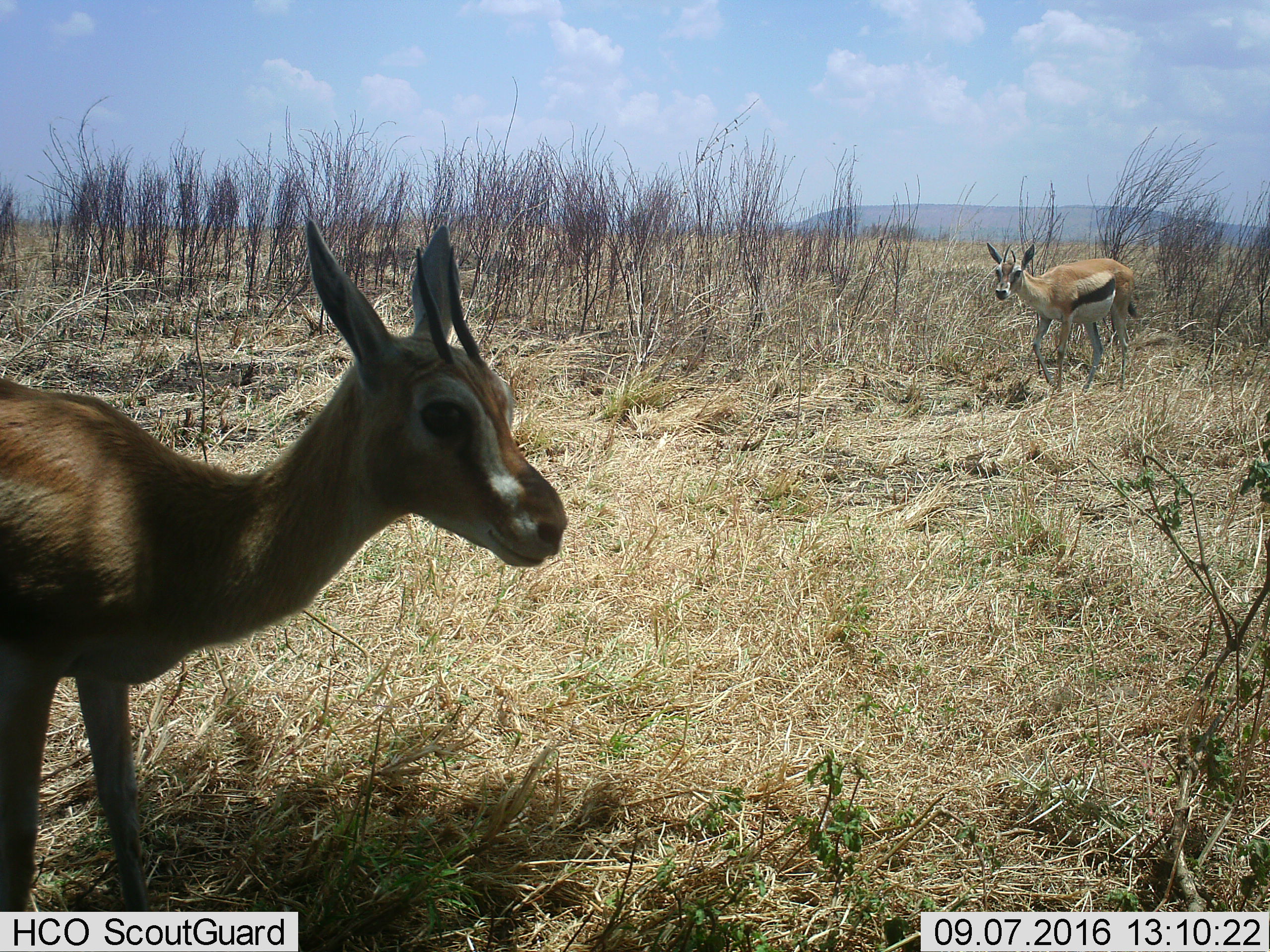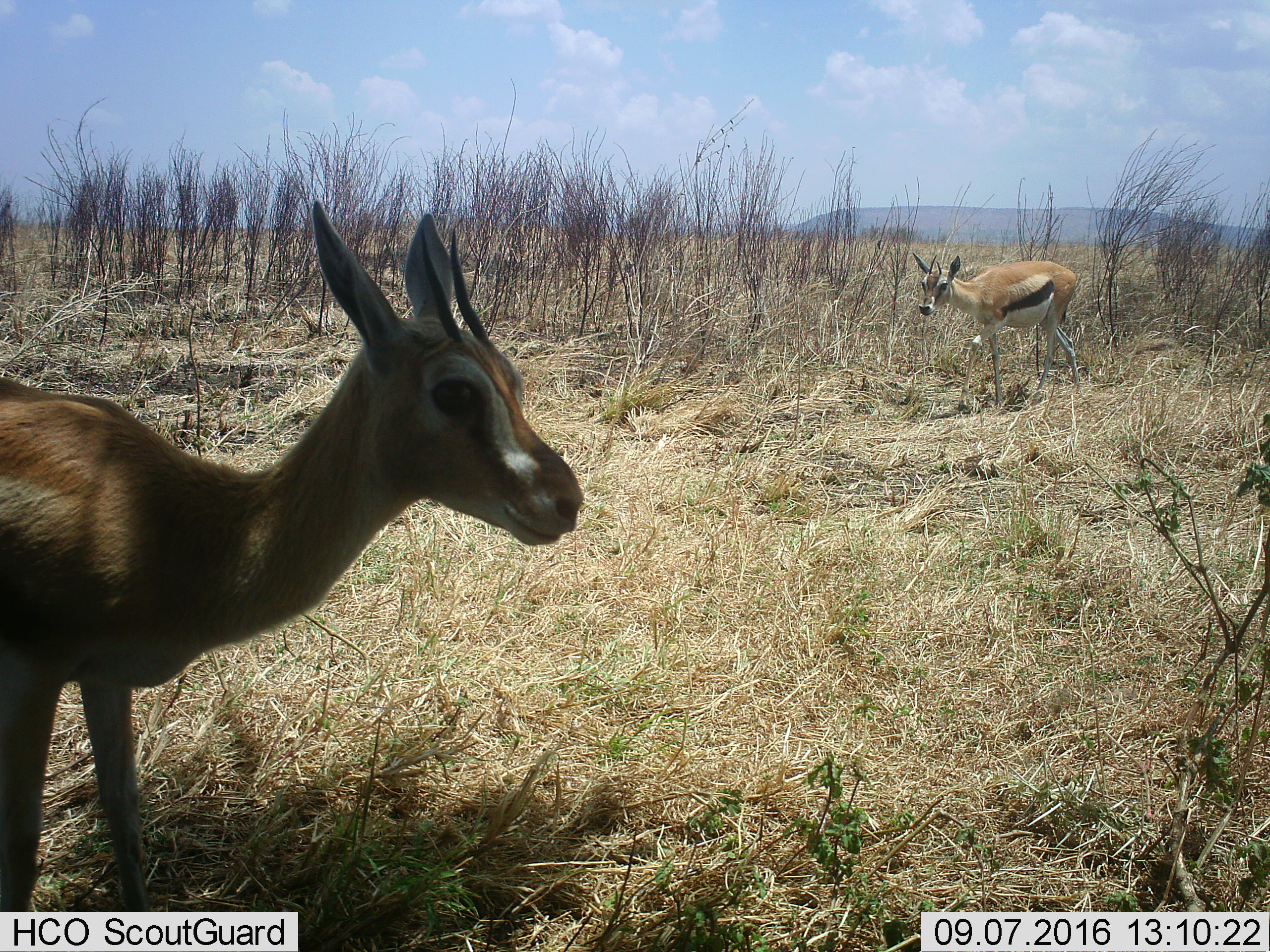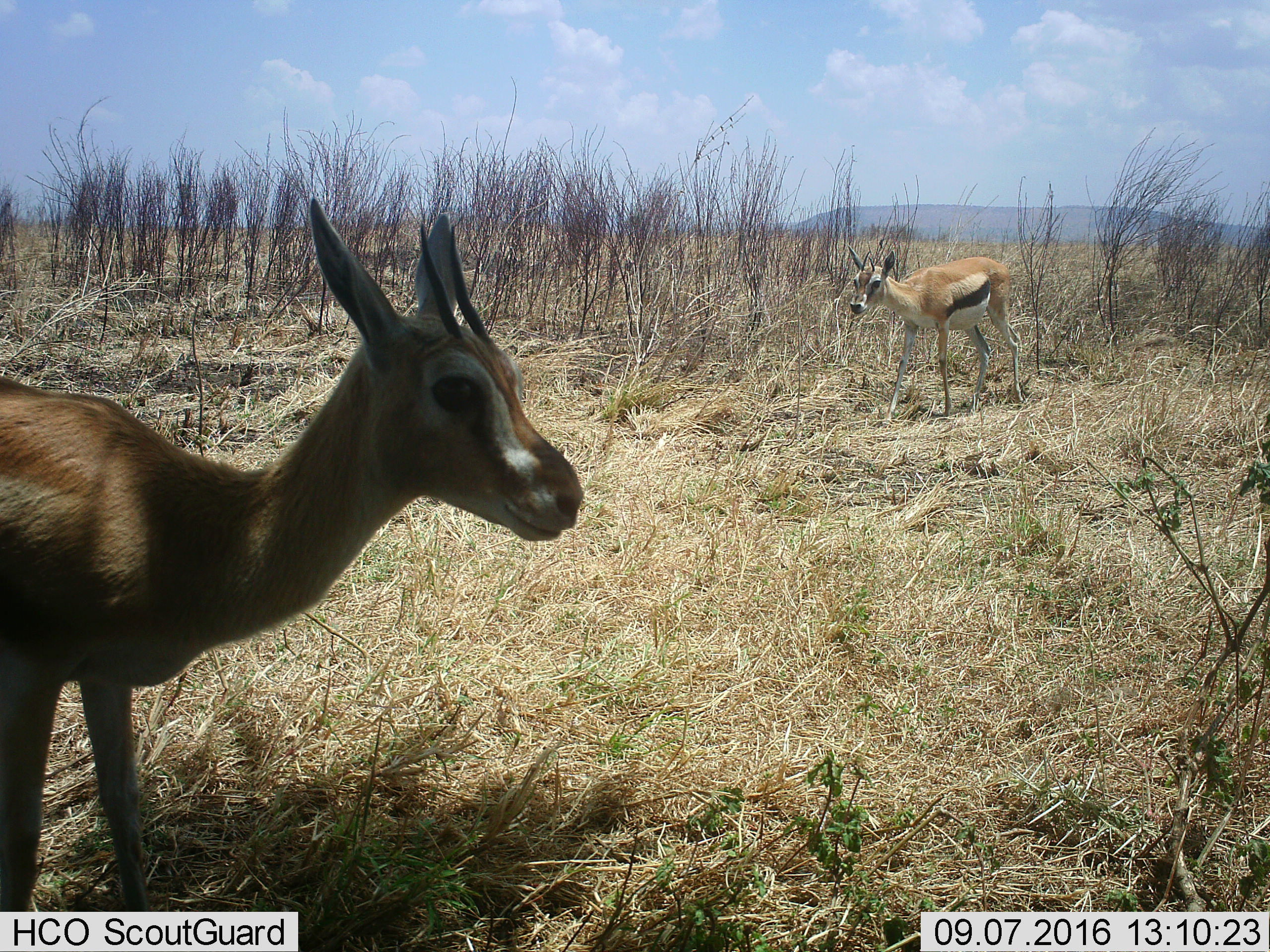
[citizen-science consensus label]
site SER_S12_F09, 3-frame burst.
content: unidentified animal